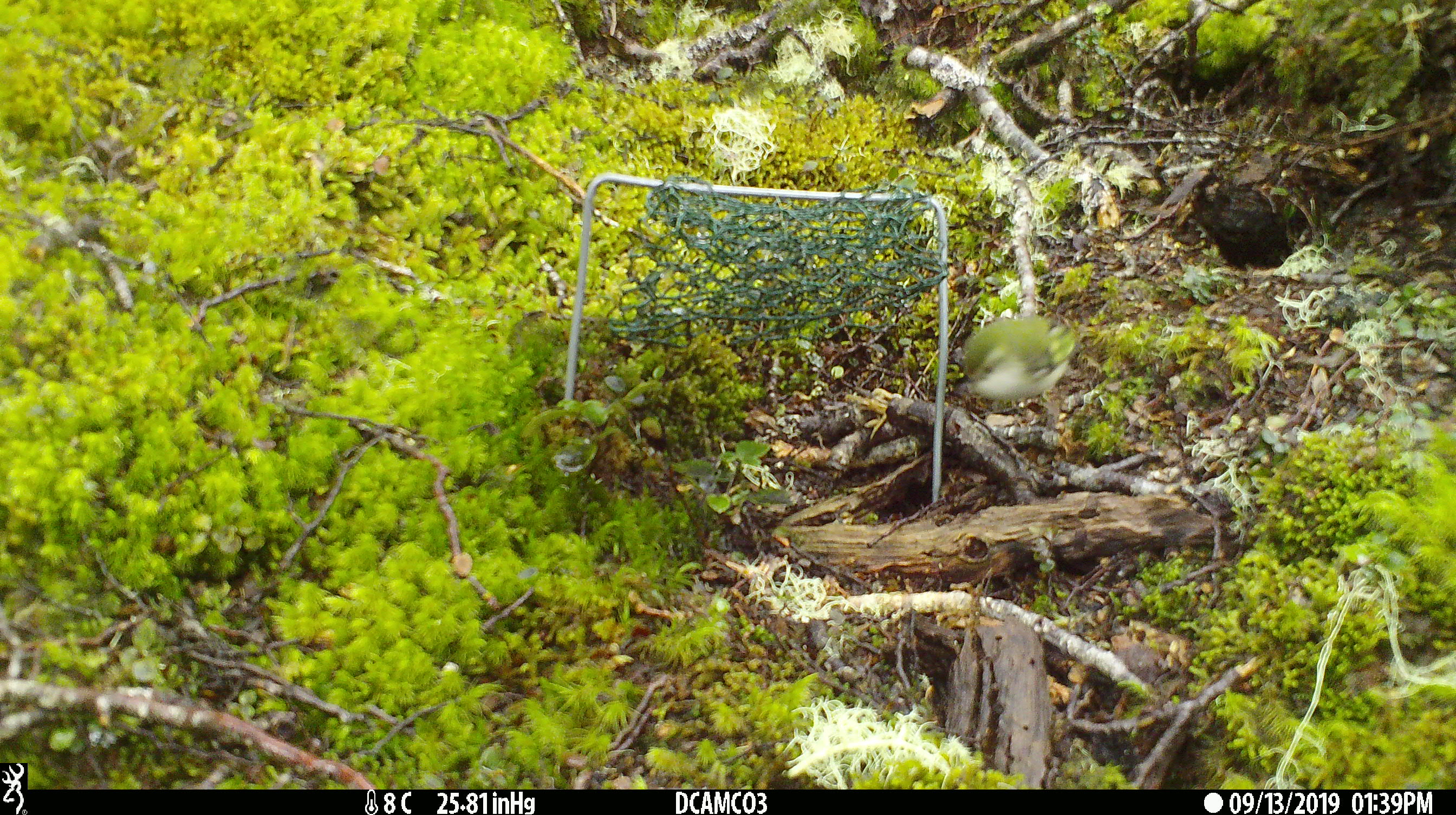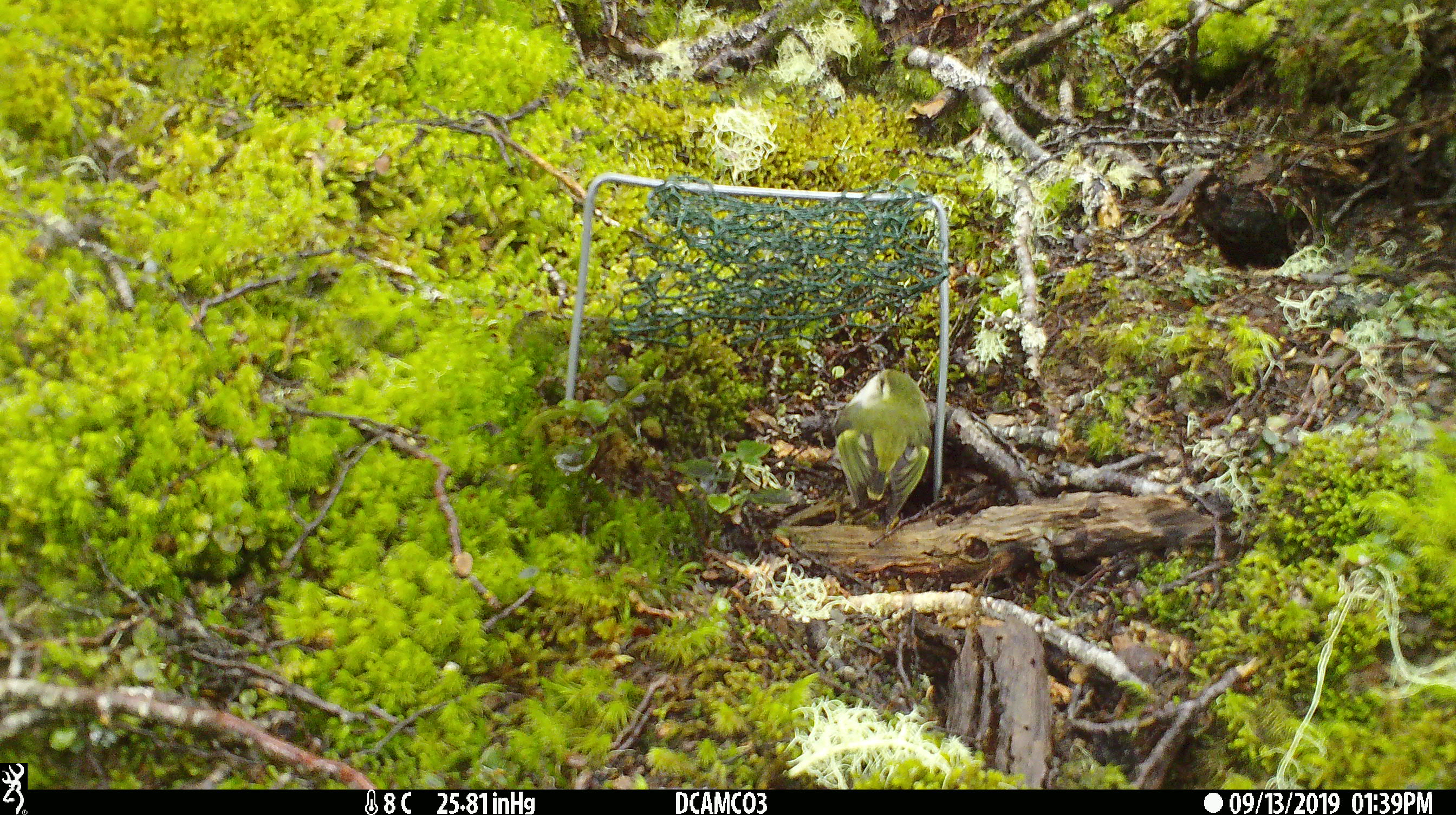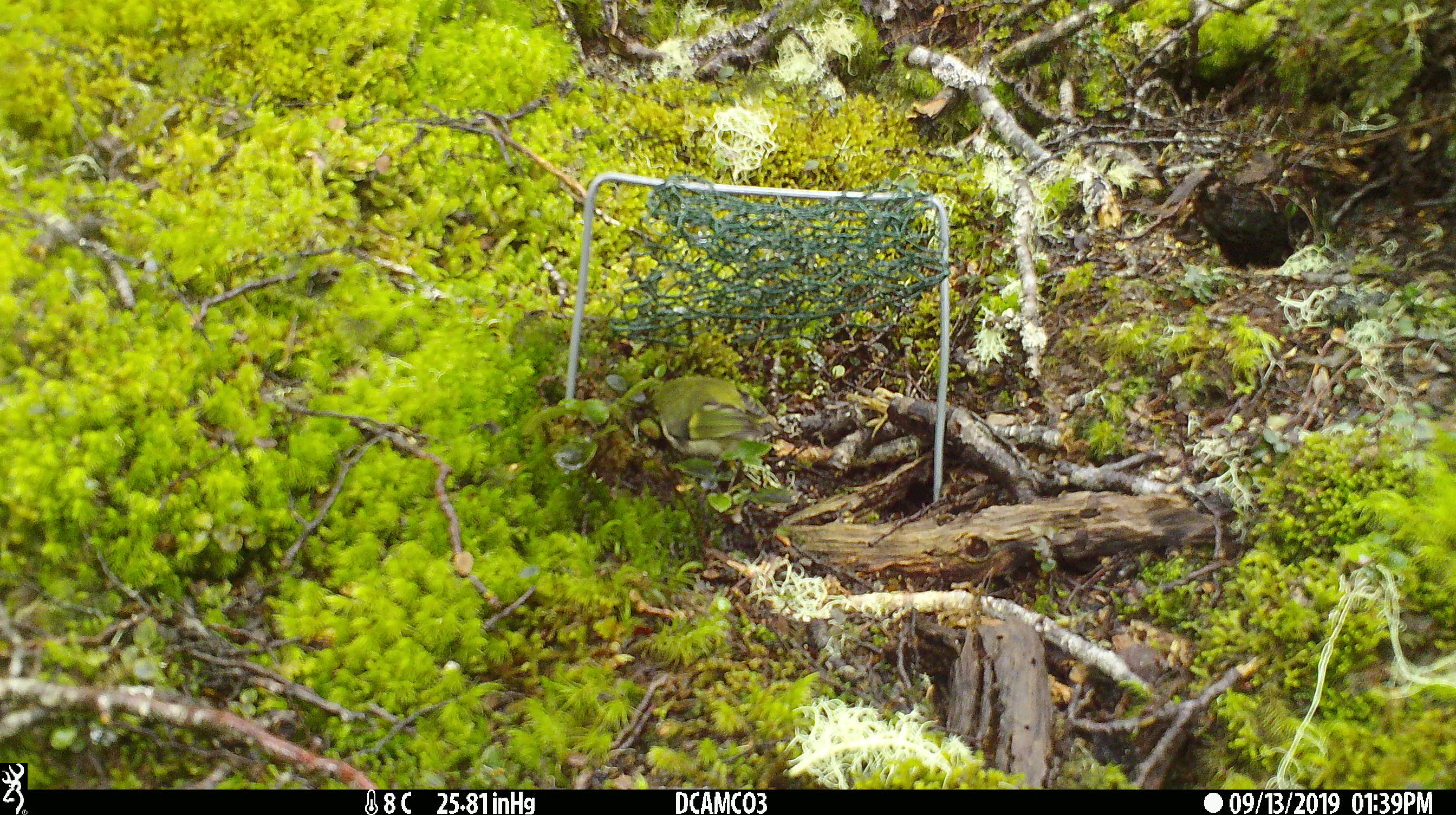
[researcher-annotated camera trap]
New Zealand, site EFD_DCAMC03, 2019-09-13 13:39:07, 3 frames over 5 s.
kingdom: Animalia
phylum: Chordata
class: Aves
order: Passeriformes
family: Acanthisittidae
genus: Acanthisitta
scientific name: Acanthisitta chloris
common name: rifleman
Rifleman (Acanthisitta chloris).